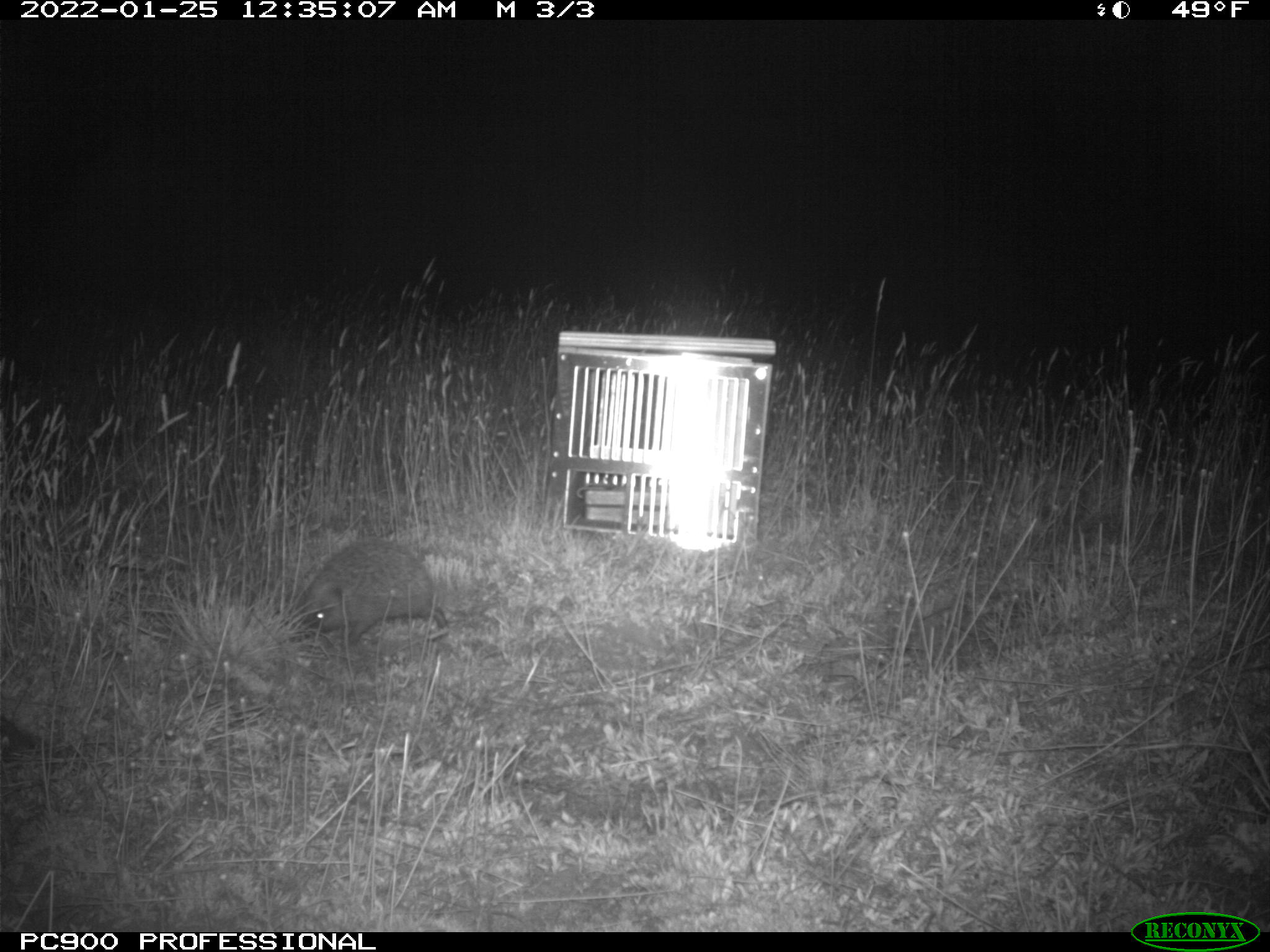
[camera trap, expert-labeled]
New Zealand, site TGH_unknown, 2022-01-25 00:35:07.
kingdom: Animalia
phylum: Chordata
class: Mammalia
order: Eulipotyphla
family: Erinaceidae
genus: Erinaceus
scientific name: Erinaceus europaeus europaeus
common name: european hedgehog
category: hedgehog